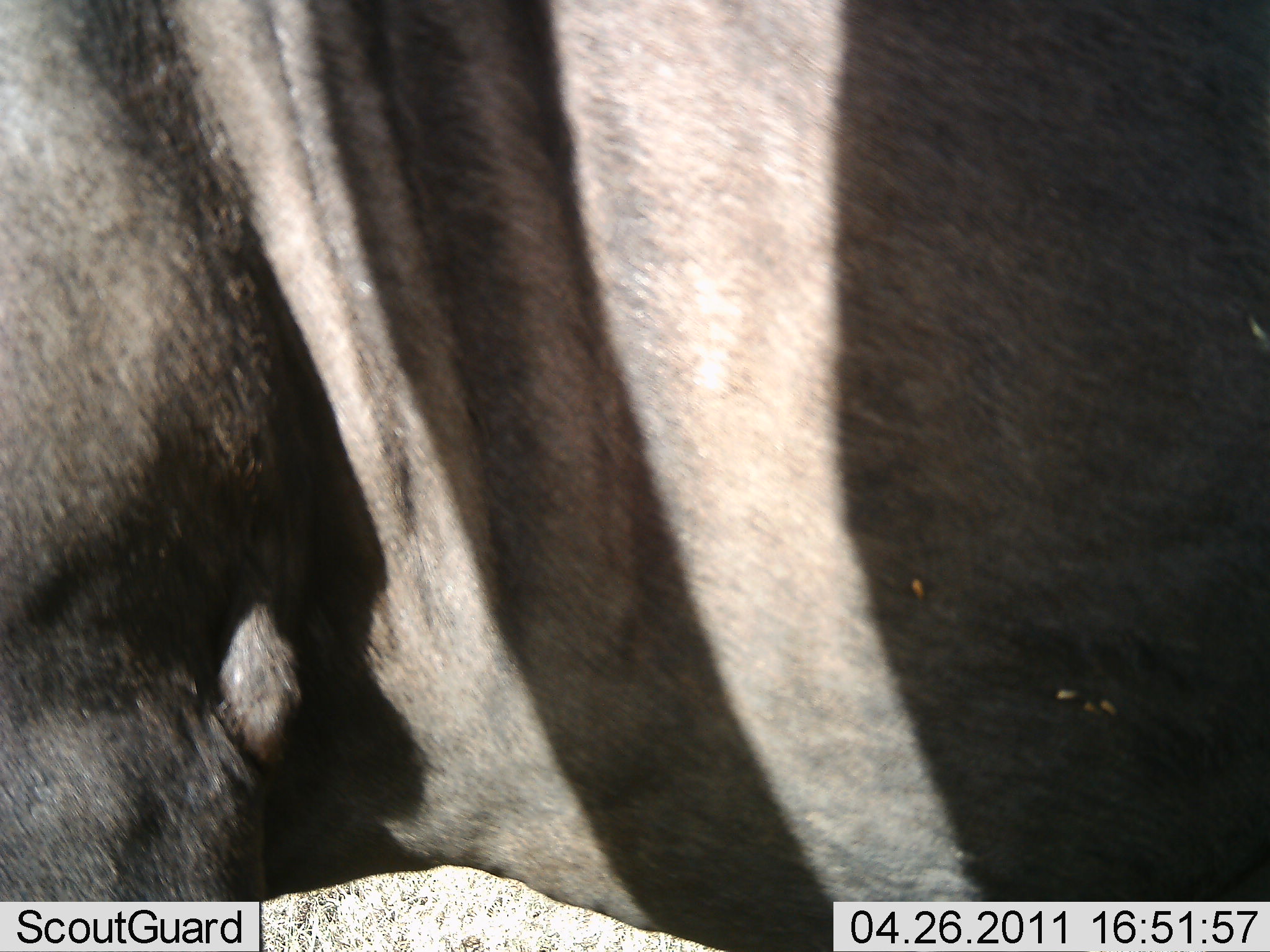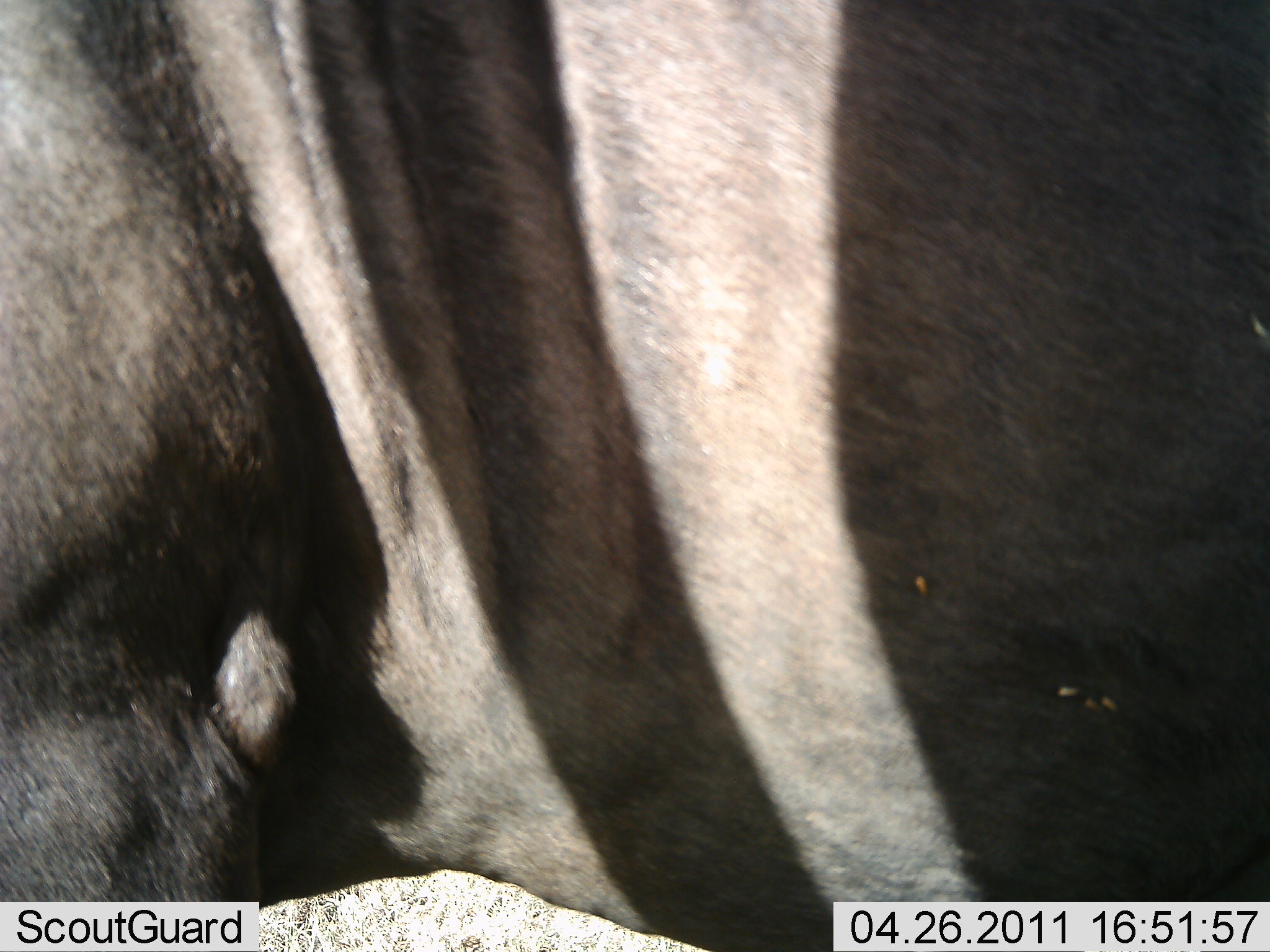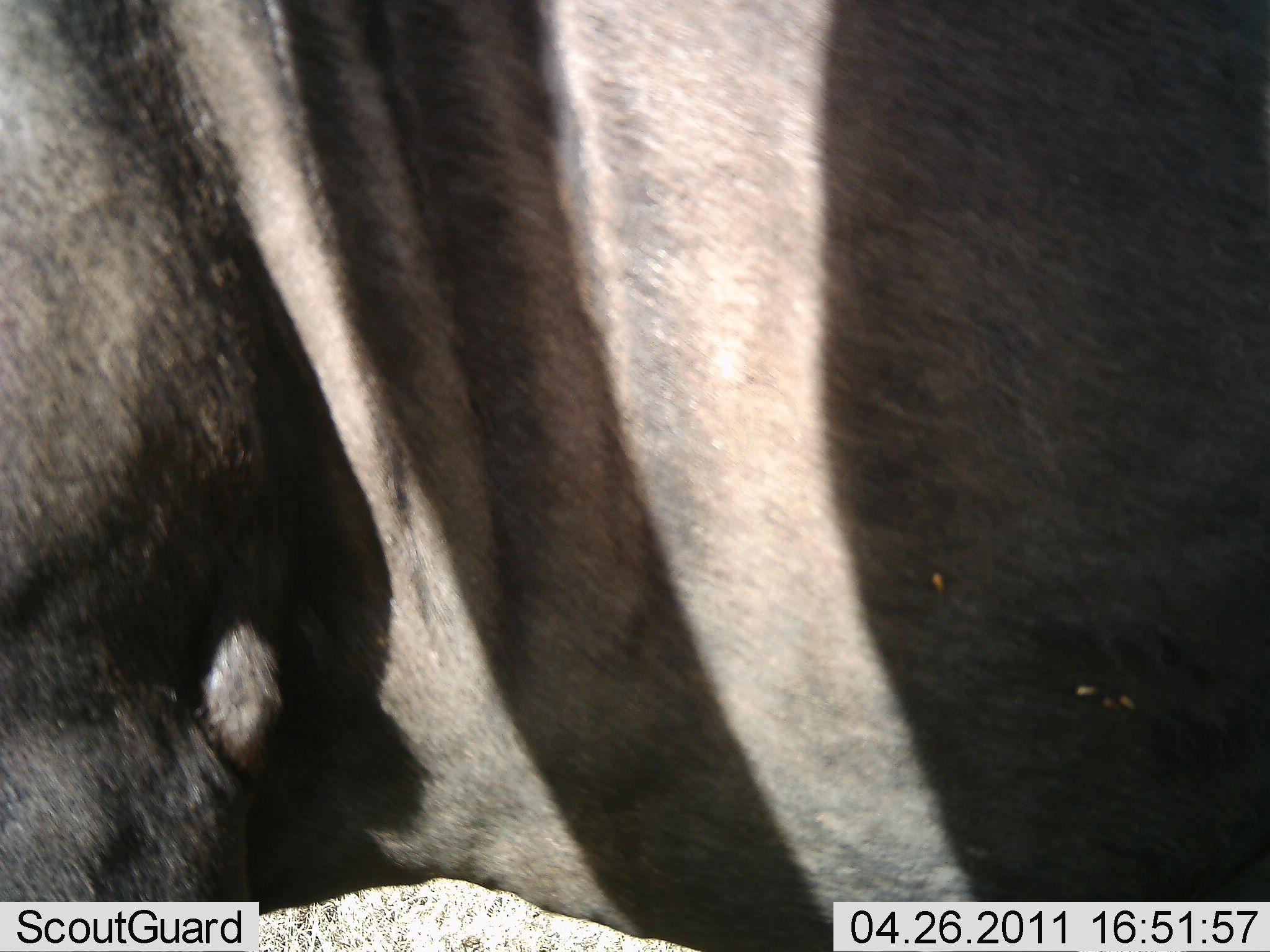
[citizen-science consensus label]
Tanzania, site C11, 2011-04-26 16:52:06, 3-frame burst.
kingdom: Animalia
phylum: Chordata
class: Mammalia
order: Perissodactyla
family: Equidae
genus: Equus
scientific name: Equus quagga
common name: plains zebra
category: zebra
Zebra (plains zebra) (Equus quagga), count 1. Behavior (volunteer vote fractions): standing 100%, resting 0%, moving 0%, interacting 0%. Young present (vote fraction): 0%. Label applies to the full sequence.